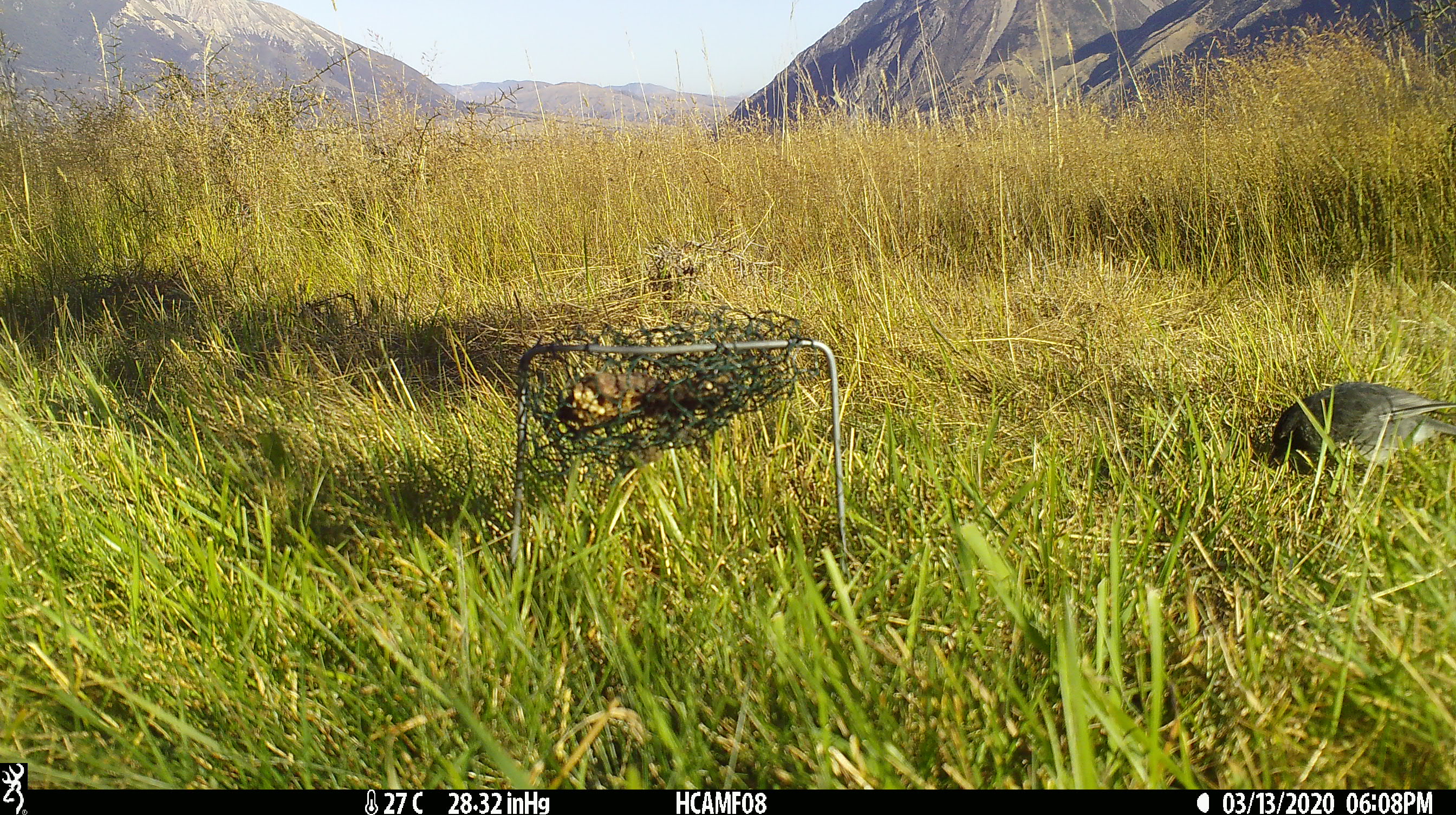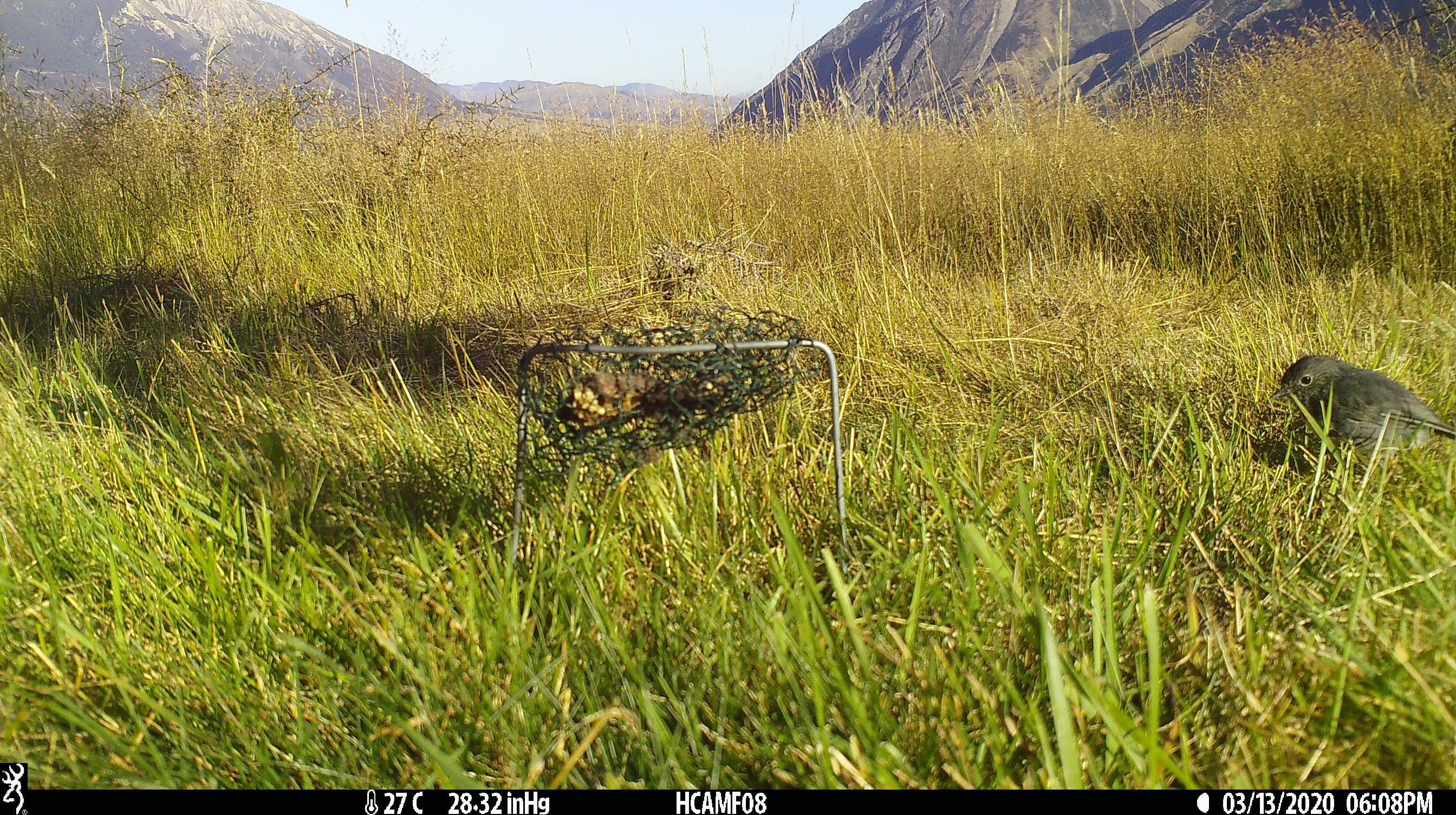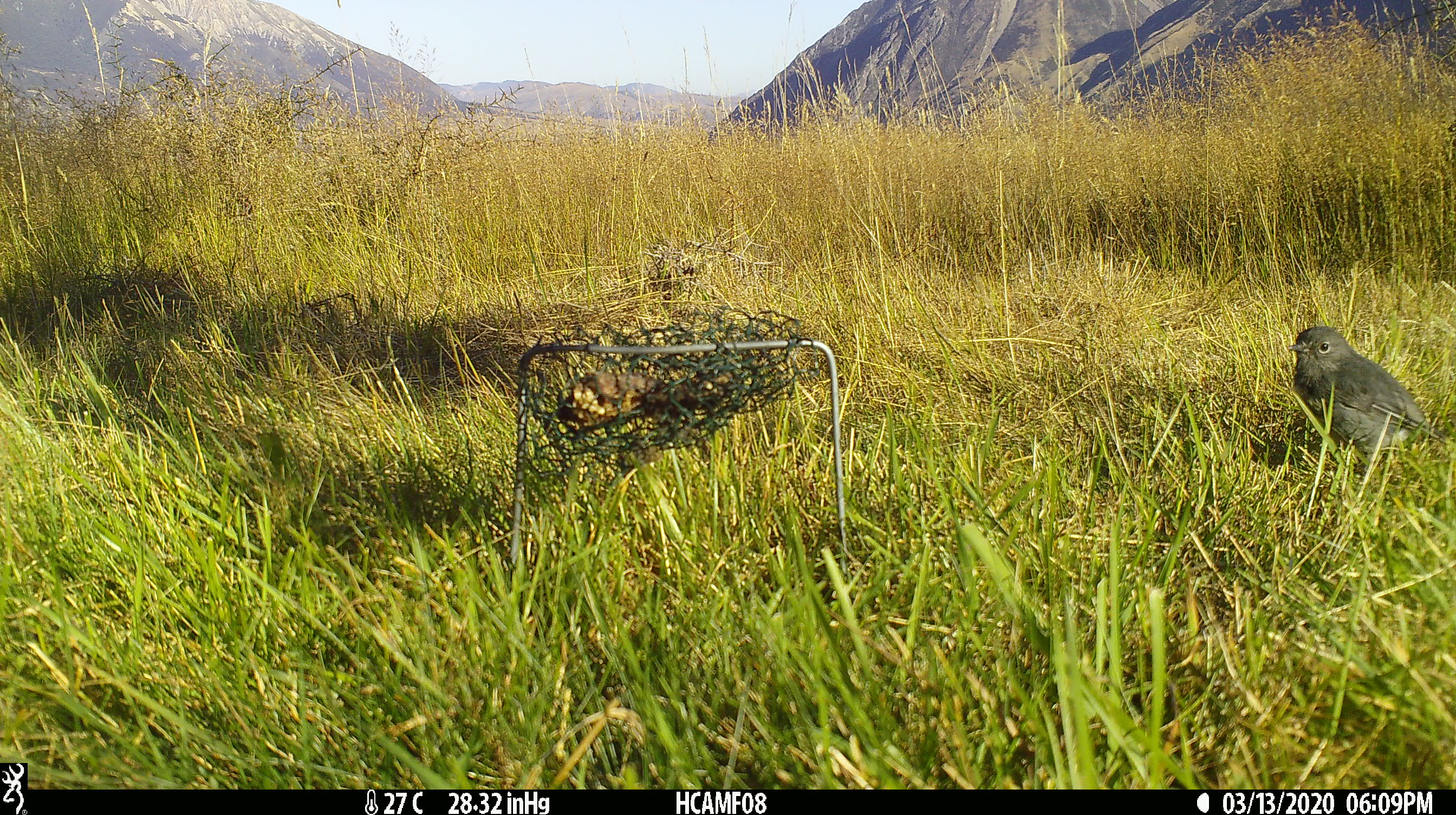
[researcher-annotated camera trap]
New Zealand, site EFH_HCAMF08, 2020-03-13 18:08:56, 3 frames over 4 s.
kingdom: Animalia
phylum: Chordata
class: Aves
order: Passeriformes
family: Petroicidae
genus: Petroica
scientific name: Petroica australis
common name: new zealand robin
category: robin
Robin (new zealand robin) (Petroica australis).